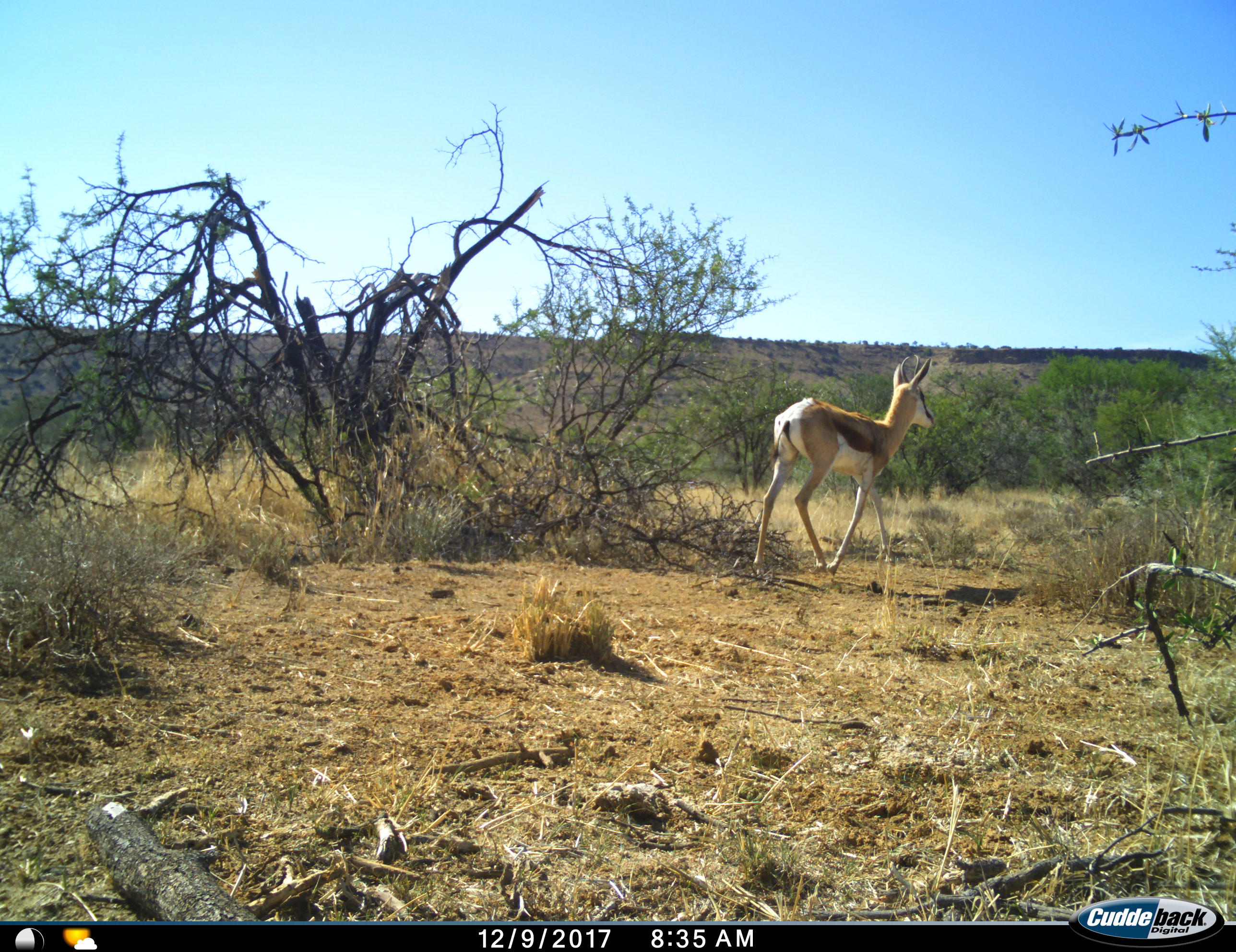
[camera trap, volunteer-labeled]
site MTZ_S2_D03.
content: unidentified animal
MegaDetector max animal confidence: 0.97